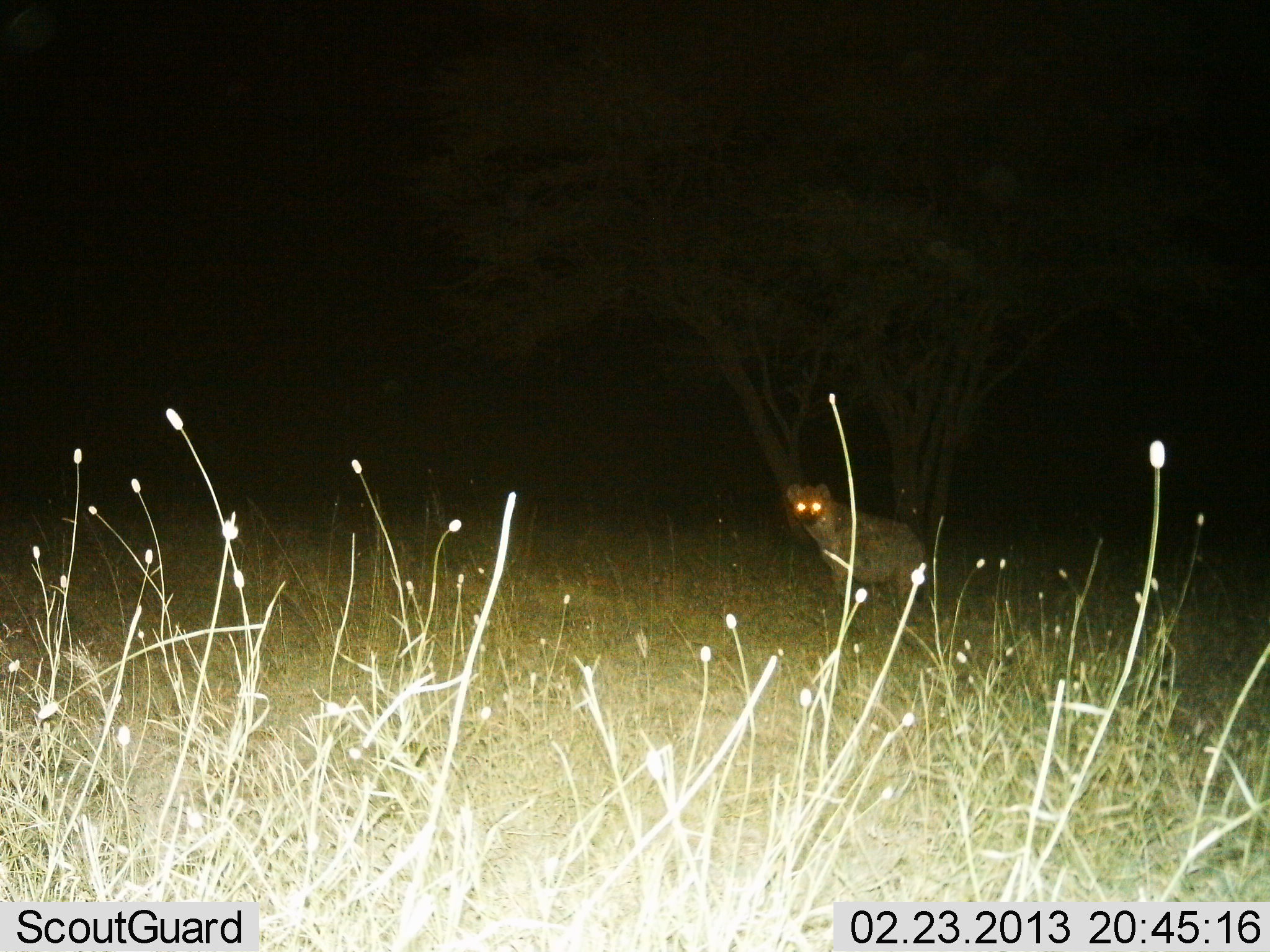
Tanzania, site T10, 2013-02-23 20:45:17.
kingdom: Animalia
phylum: Chordata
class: Mammalia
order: Carnivora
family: Hyaenidae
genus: Crocuta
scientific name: Crocuta crocuta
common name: spotted hyena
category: hyenaspotted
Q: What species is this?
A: Hyenaspotted (spotted hyena) (Crocuta crocuta).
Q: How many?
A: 1.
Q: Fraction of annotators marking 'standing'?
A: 88%.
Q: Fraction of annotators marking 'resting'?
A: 0%.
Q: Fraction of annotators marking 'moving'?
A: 12%.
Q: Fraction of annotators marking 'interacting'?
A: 0%.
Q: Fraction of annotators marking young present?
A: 0%.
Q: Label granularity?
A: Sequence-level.